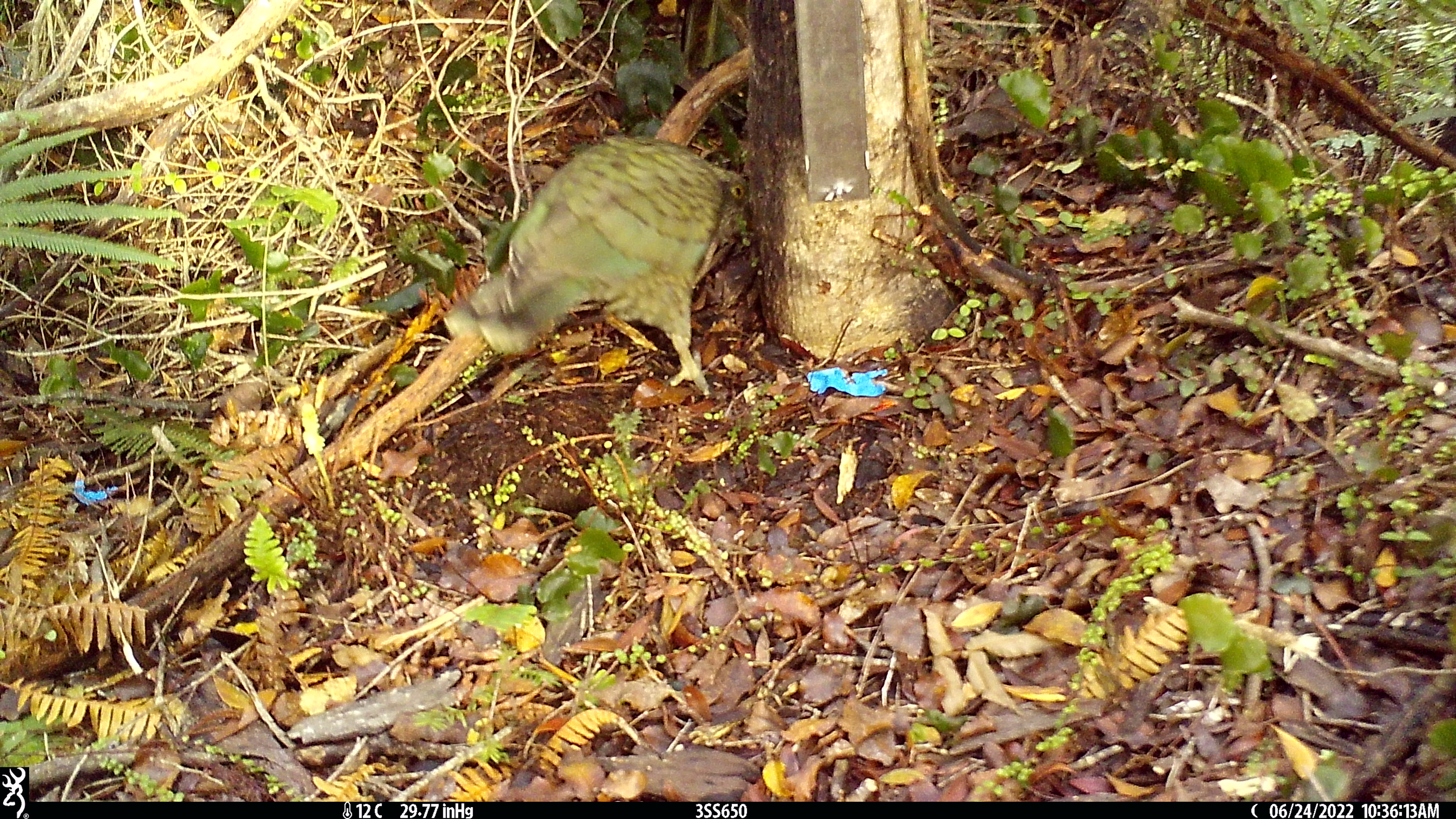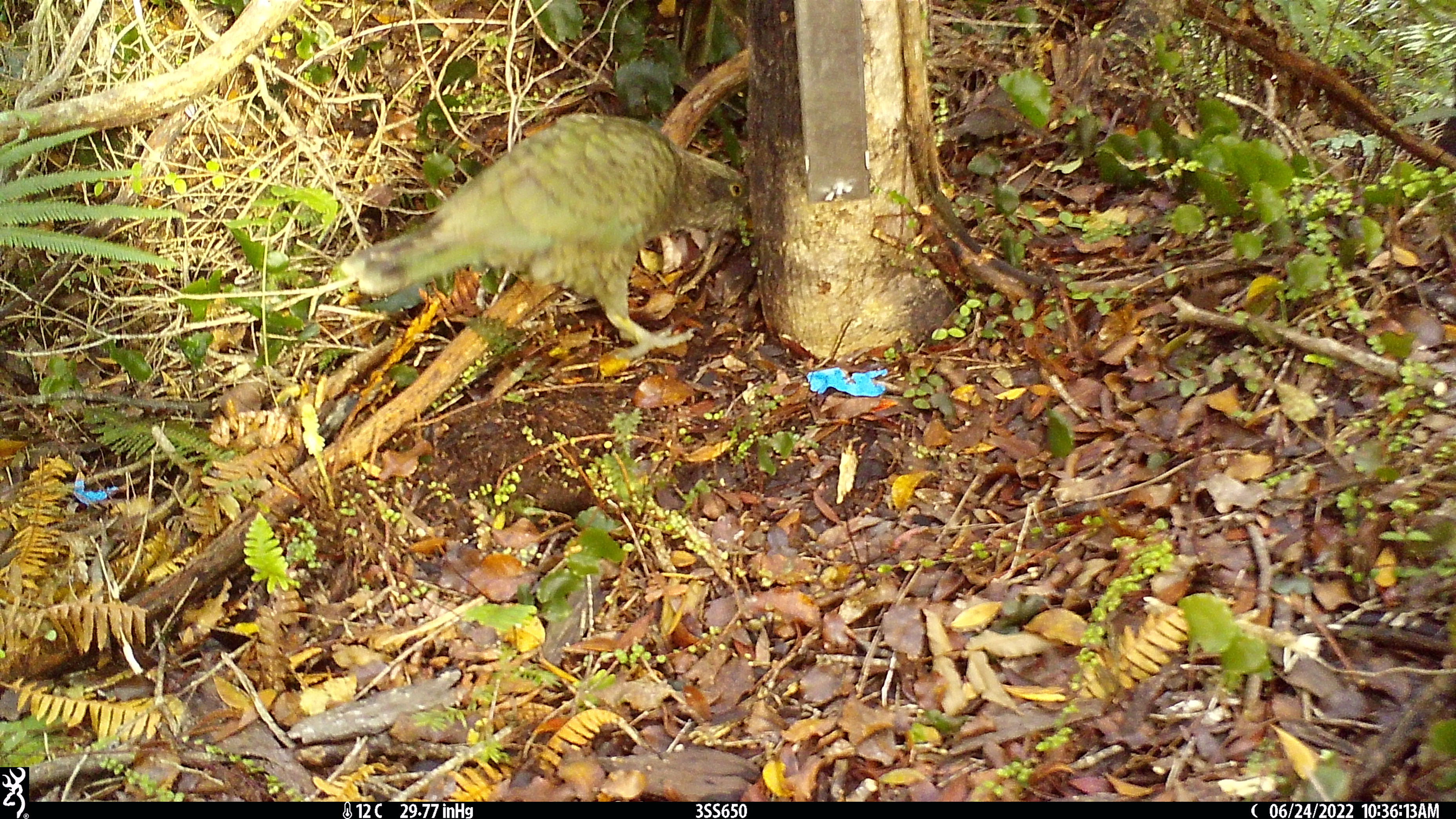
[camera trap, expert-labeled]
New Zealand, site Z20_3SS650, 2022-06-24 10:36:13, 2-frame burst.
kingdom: Animalia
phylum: Chordata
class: Aves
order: Psittaciformes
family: Strigopidae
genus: Nestor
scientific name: Nestor notabilis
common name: kea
Kea (Nestor notabilis).